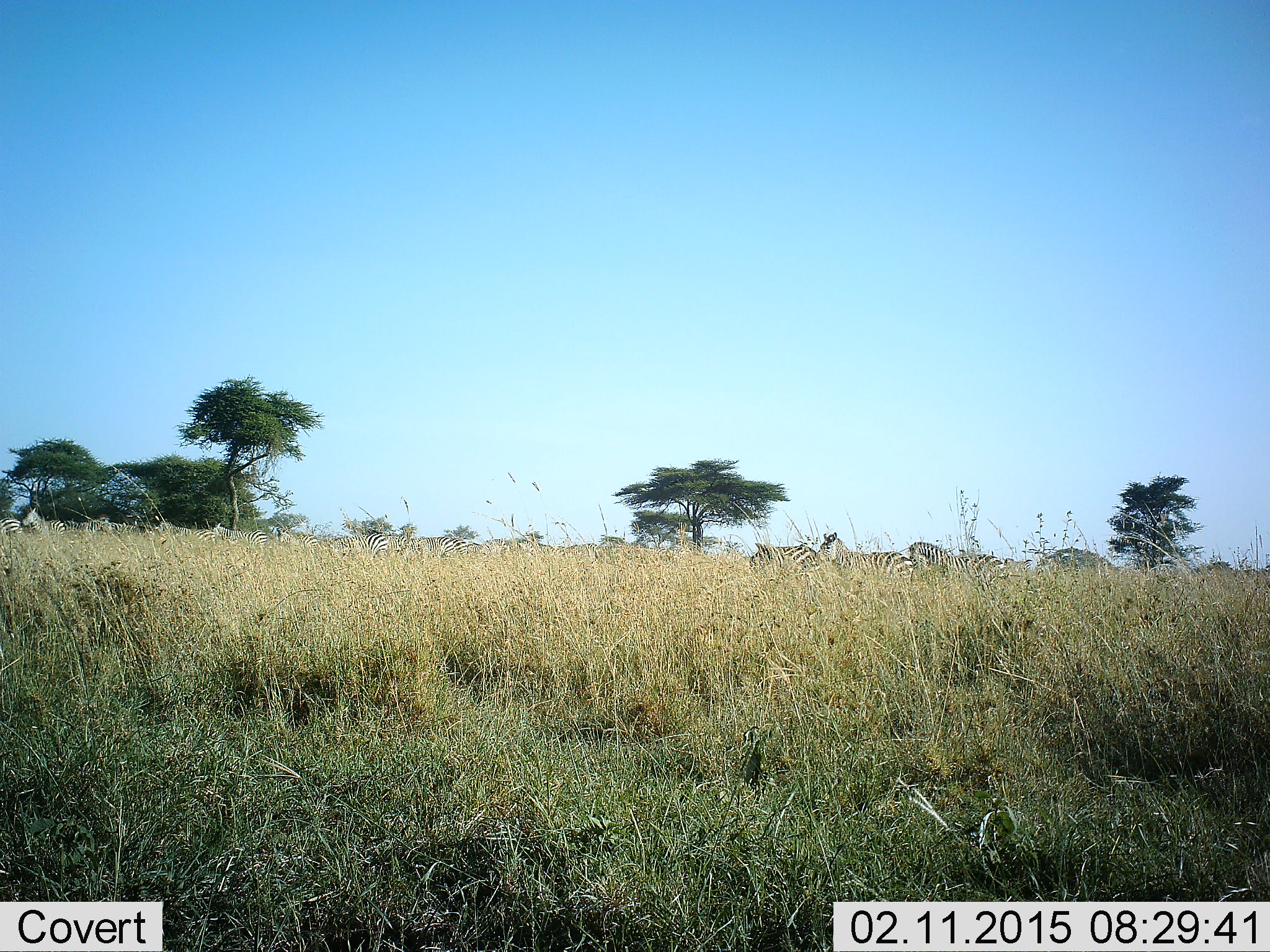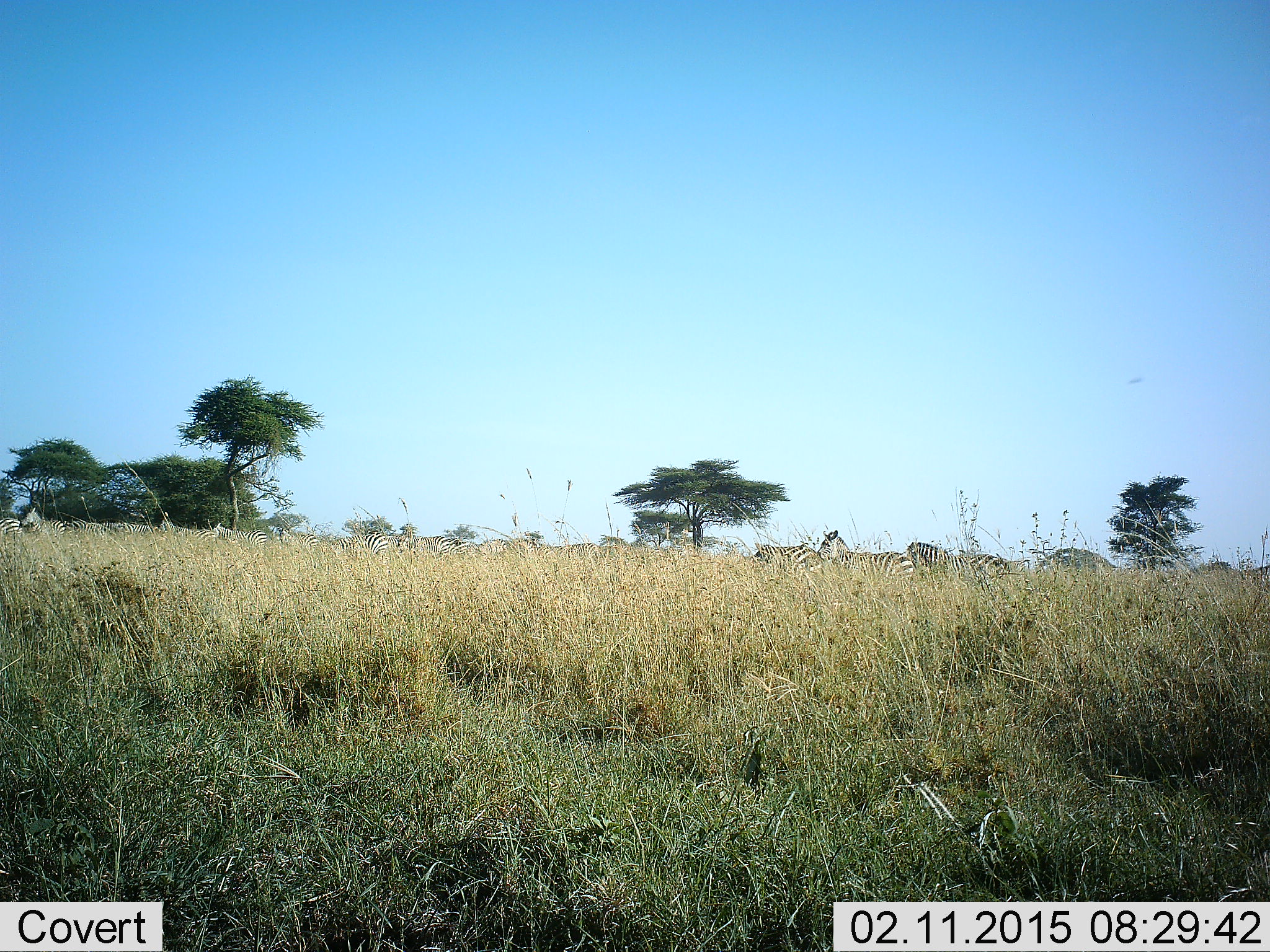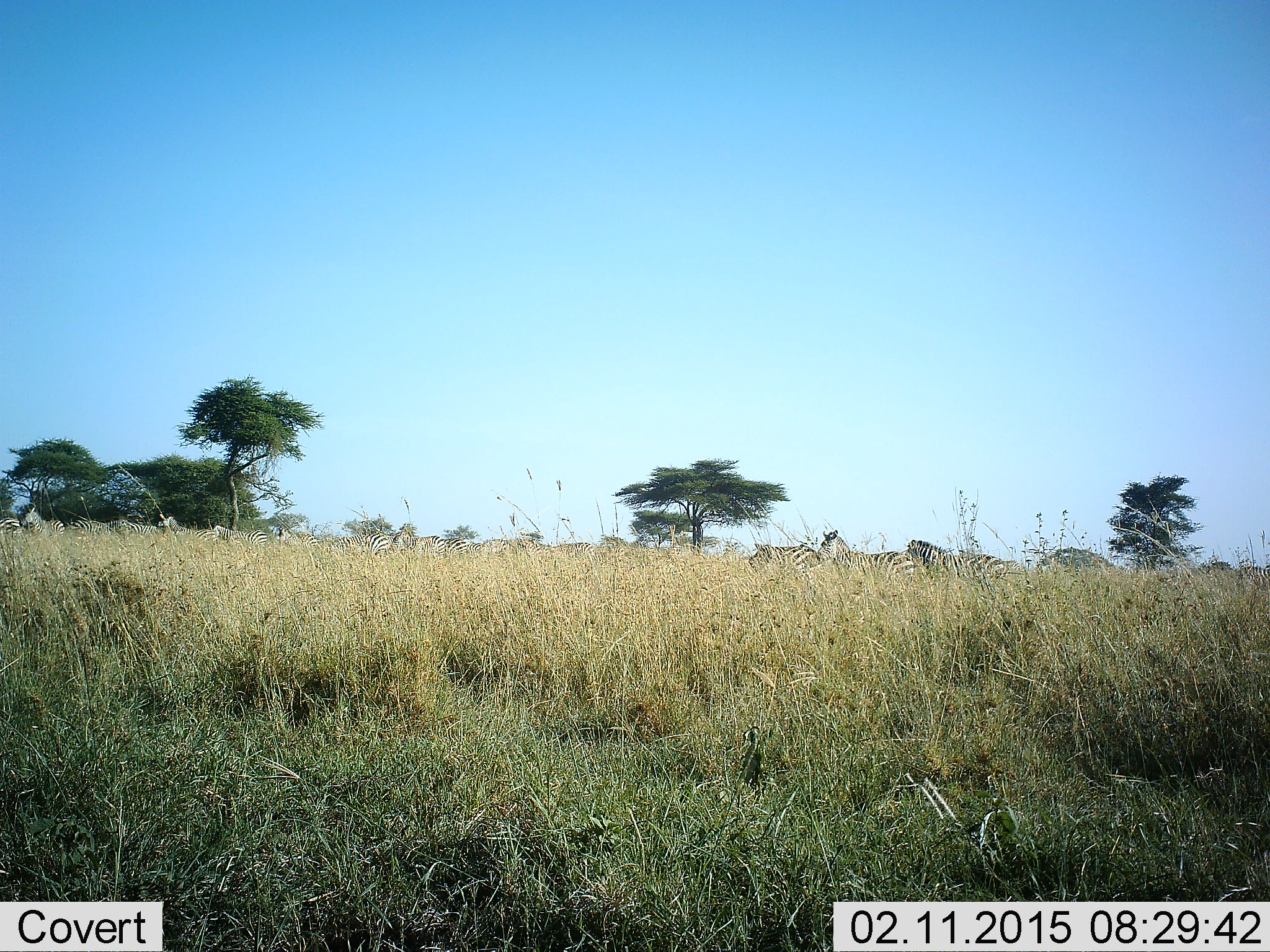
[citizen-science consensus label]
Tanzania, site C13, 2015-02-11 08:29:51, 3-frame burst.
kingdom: Animalia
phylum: Chordata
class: Mammalia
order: Perissodactyla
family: Equidae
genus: Equus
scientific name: Equus quagga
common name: plains zebra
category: zebra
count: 11-50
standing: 91%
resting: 0%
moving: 27%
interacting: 18%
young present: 9%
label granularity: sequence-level